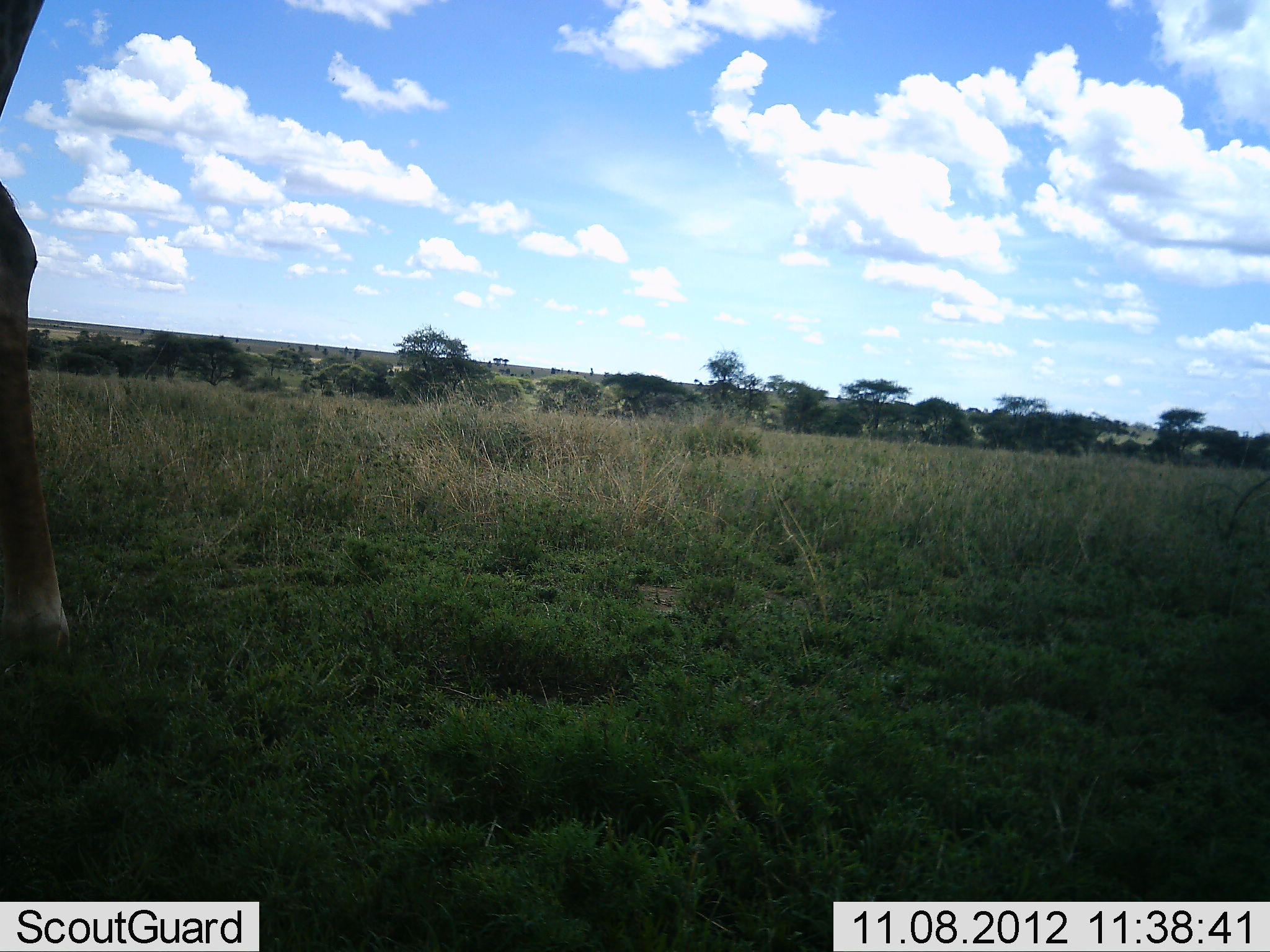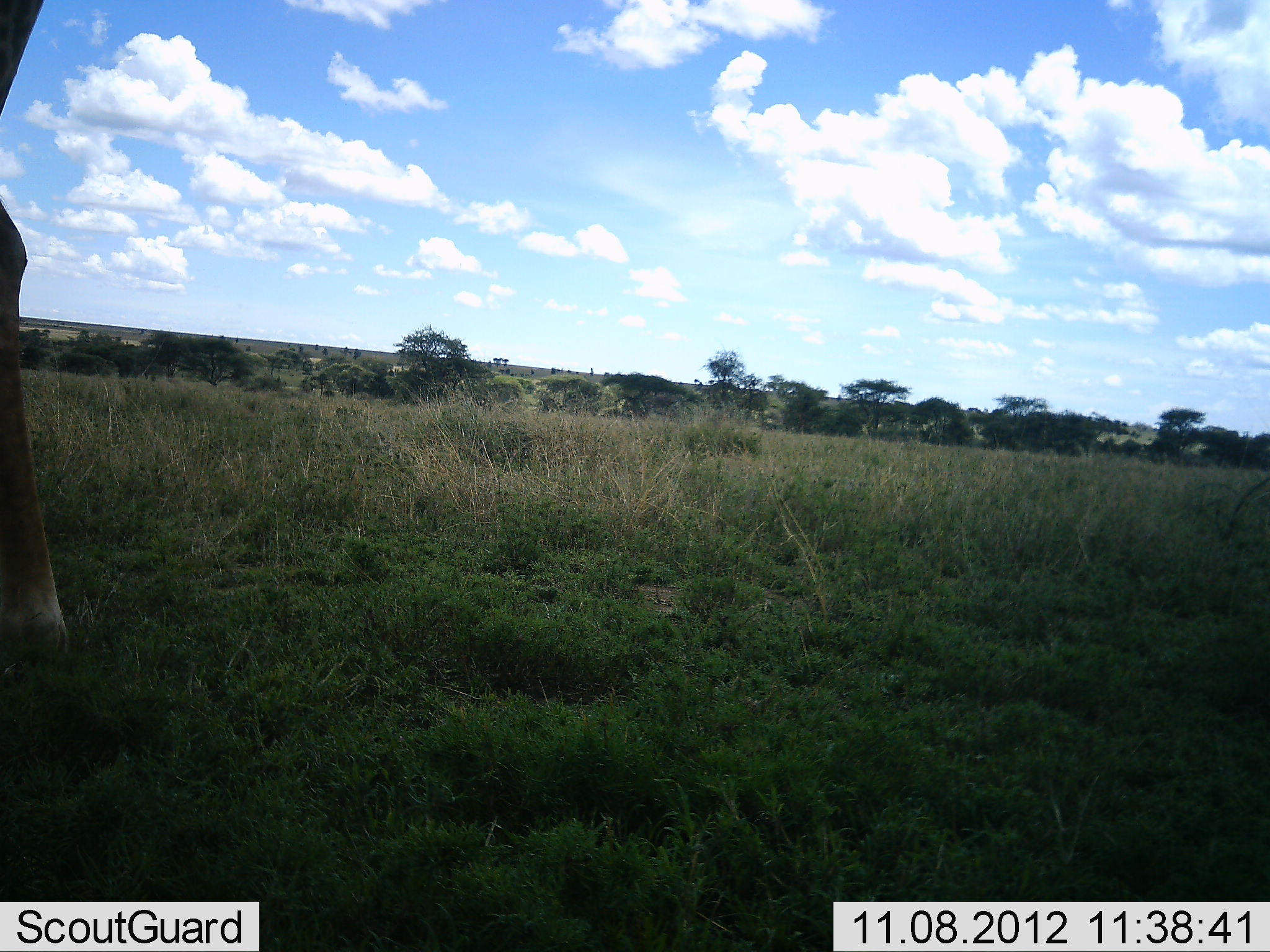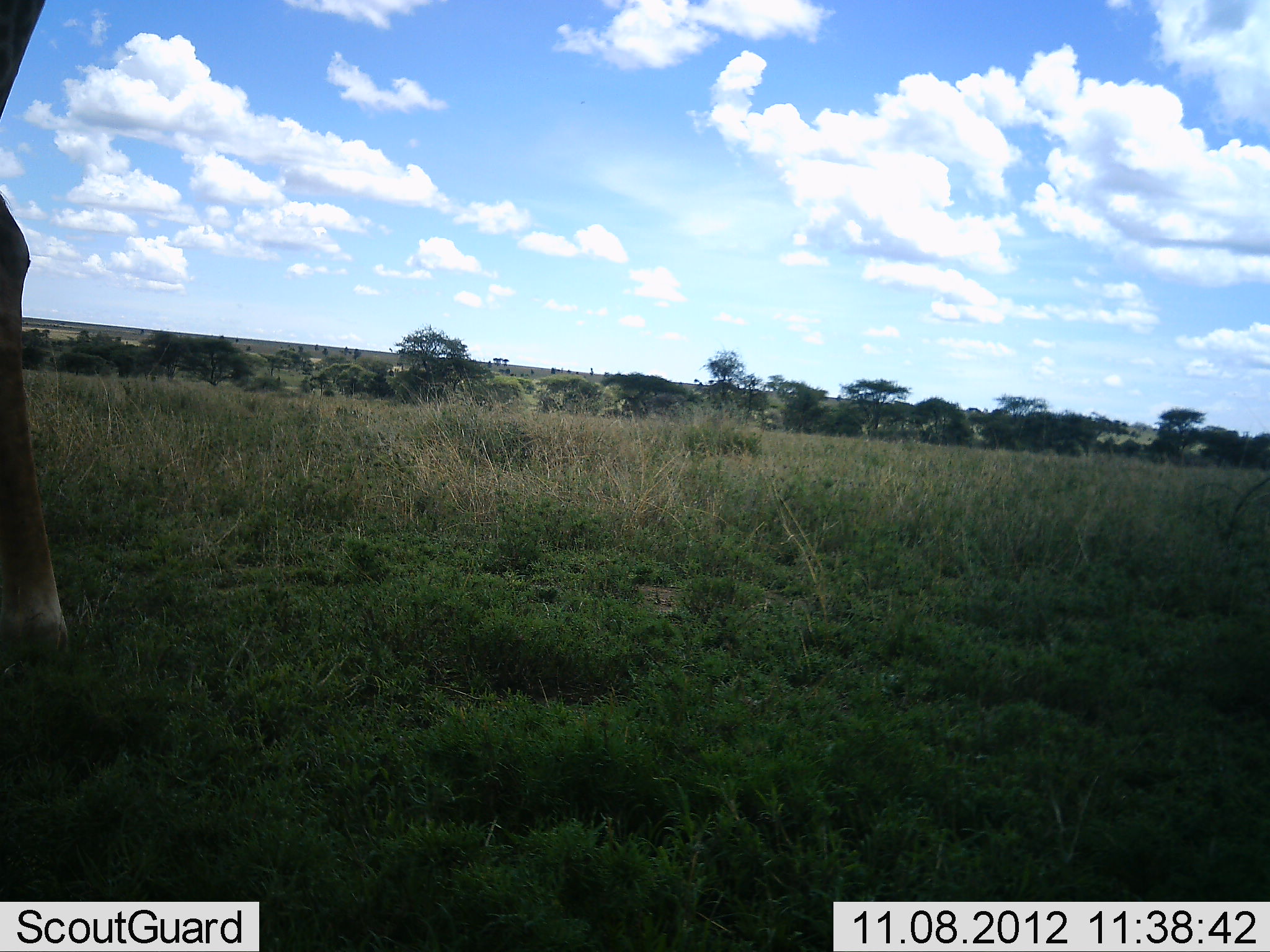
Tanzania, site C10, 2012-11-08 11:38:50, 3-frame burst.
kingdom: Animalia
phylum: Chordata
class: Mammalia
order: Artiodactyla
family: Giraffidae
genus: Giraffa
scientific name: Giraffa camelopardalis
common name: giraffe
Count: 1.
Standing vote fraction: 100%.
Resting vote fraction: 0%.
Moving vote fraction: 0%.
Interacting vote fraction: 0%.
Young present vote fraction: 0%.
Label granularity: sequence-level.